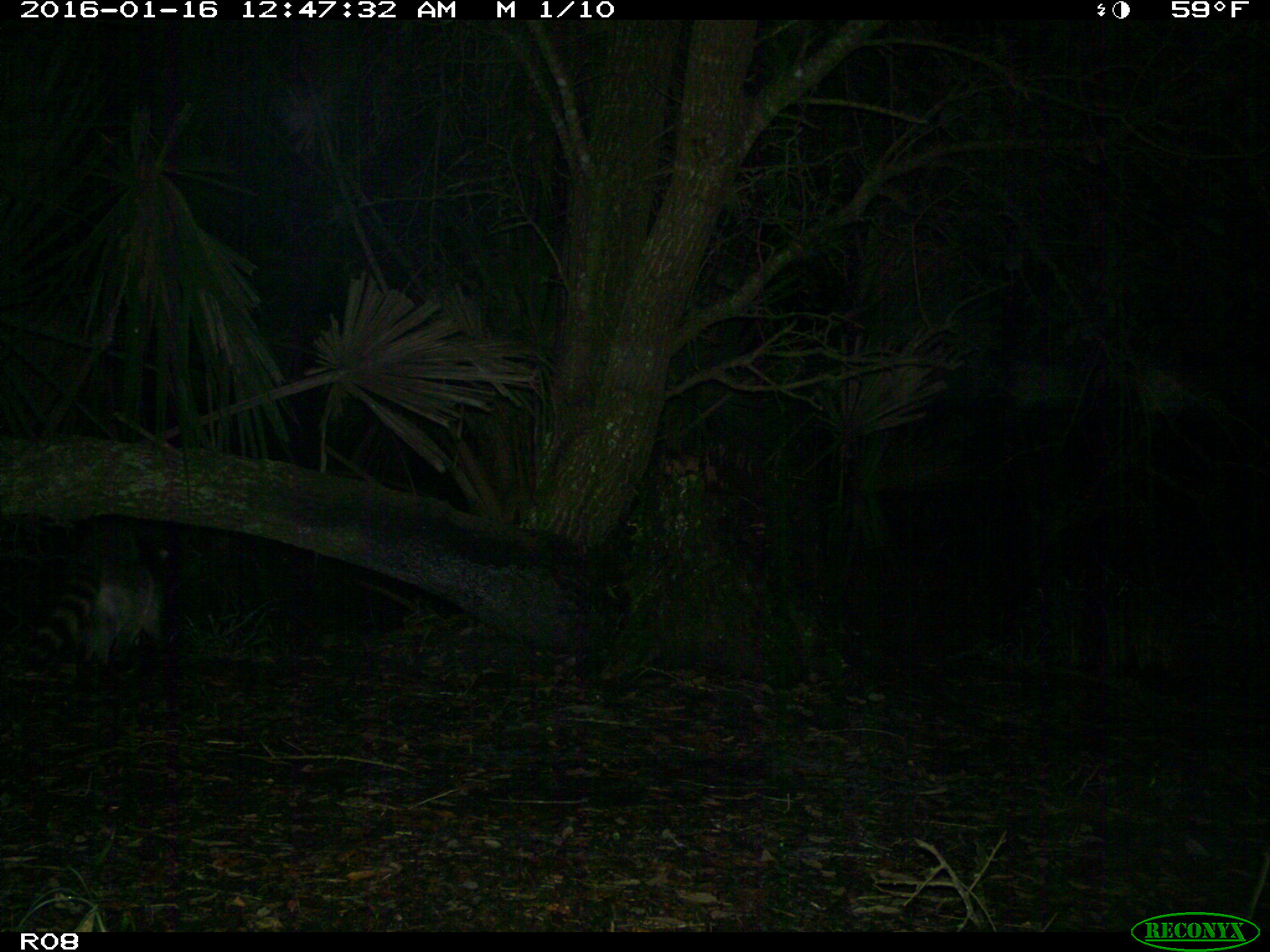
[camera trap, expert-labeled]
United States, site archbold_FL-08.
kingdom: Animalia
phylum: Chordata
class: Mammalia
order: Carnivora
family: Procyonidae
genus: Procyon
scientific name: Procyon lotor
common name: common raccoon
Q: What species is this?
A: Procyon lotor (common raccoon).